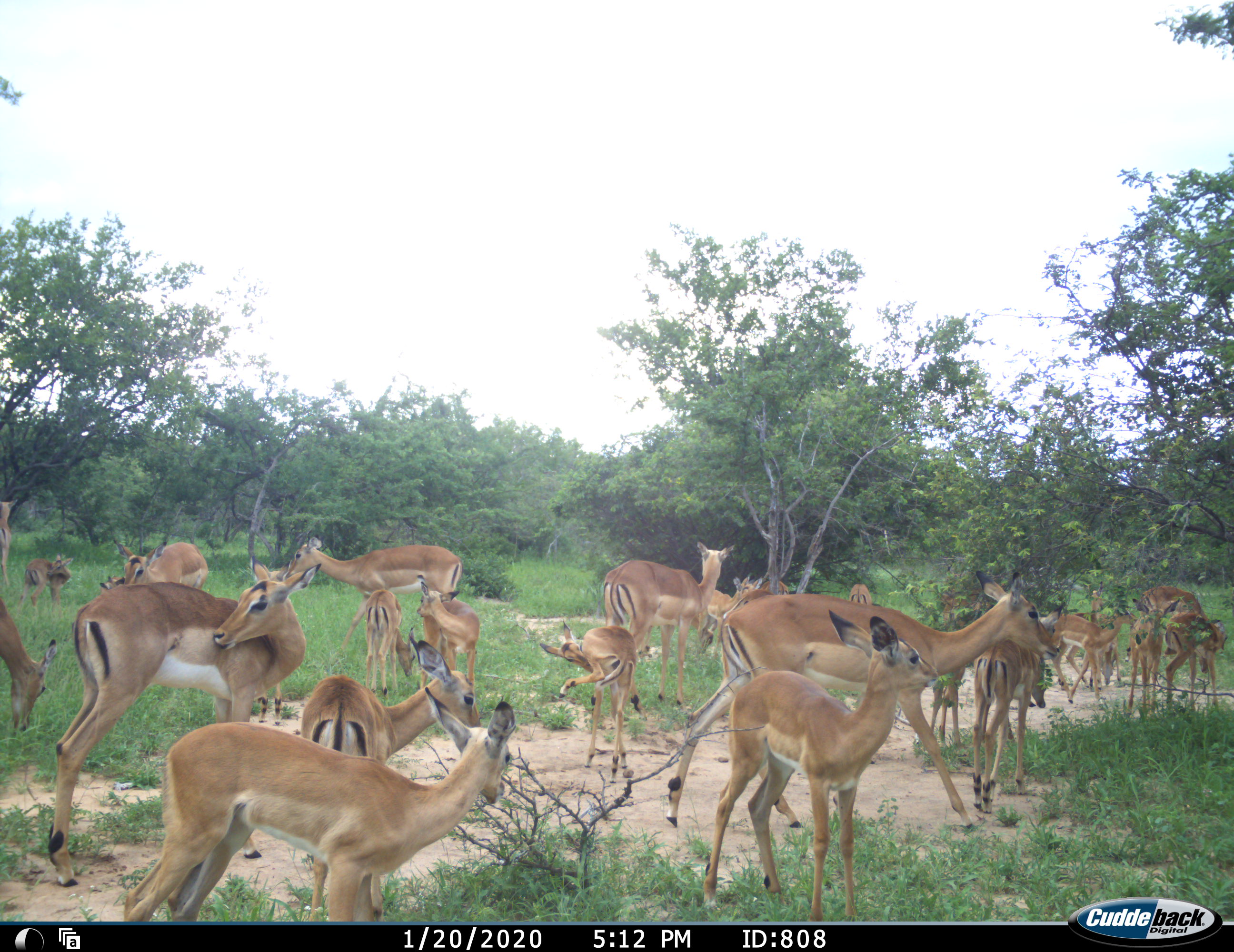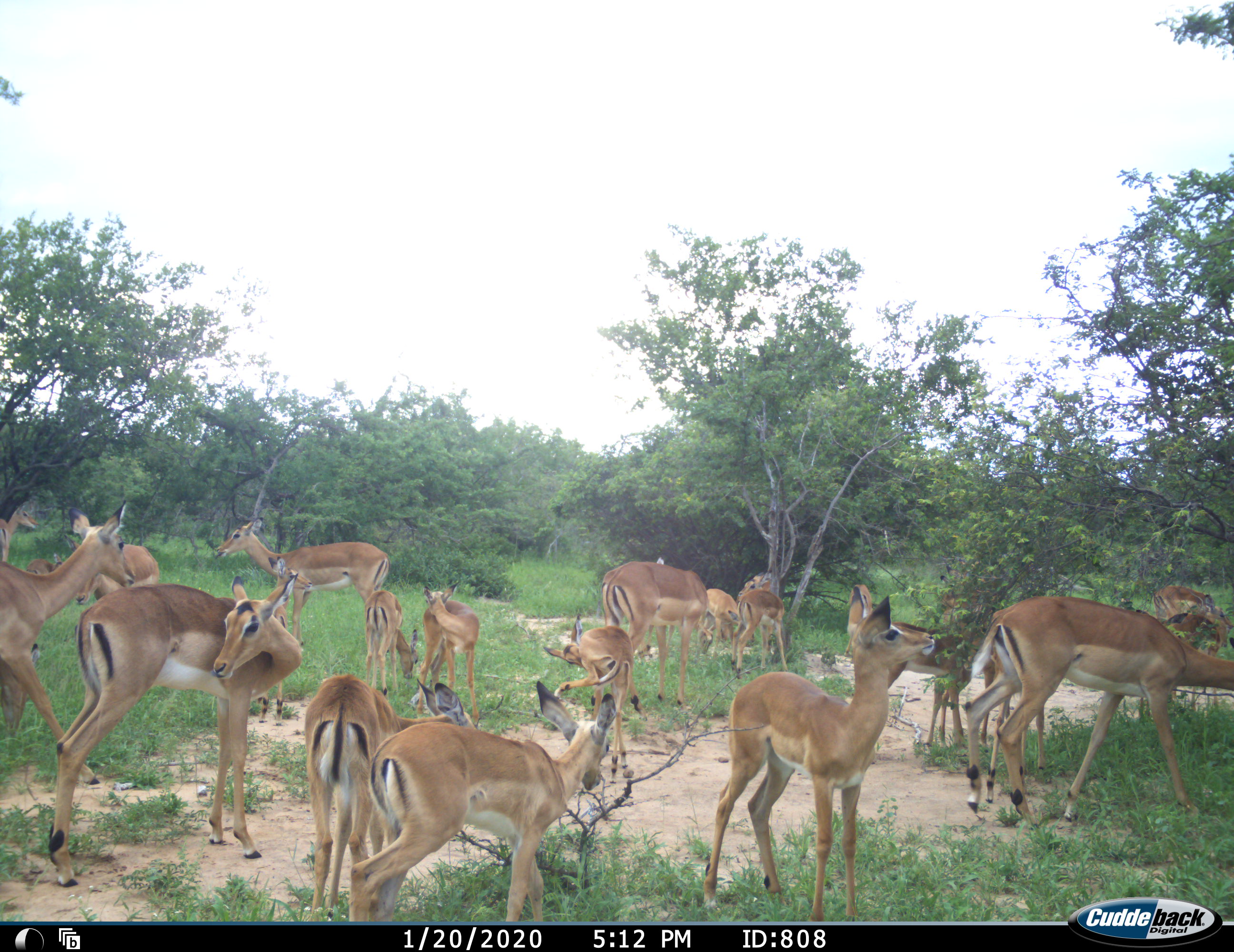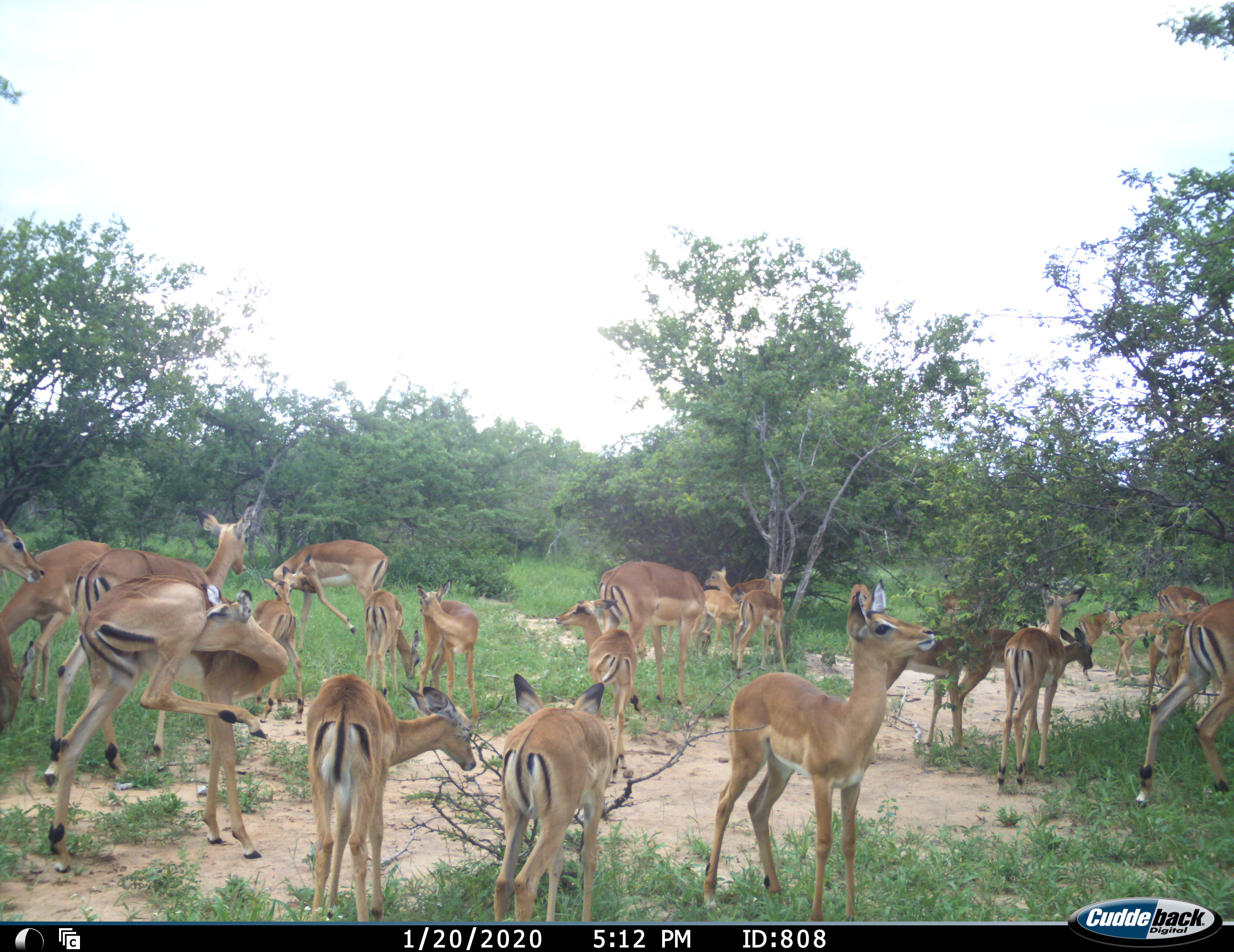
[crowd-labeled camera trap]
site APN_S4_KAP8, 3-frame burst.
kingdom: Animalia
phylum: Chordata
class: Mammalia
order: Artiodactyla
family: Bovidae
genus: Aepyceros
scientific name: Aepyceros melampus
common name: impala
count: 11-50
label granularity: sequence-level